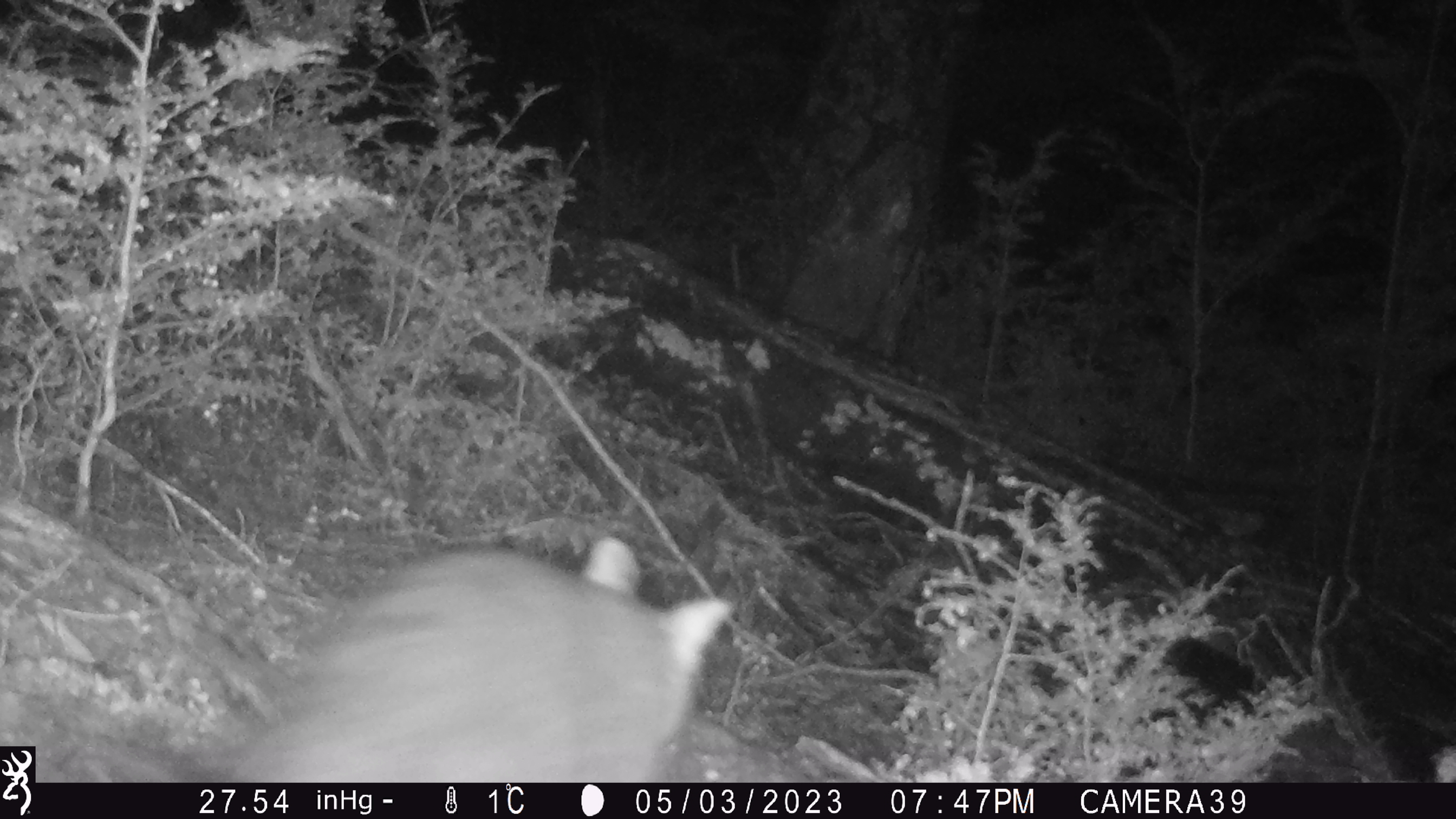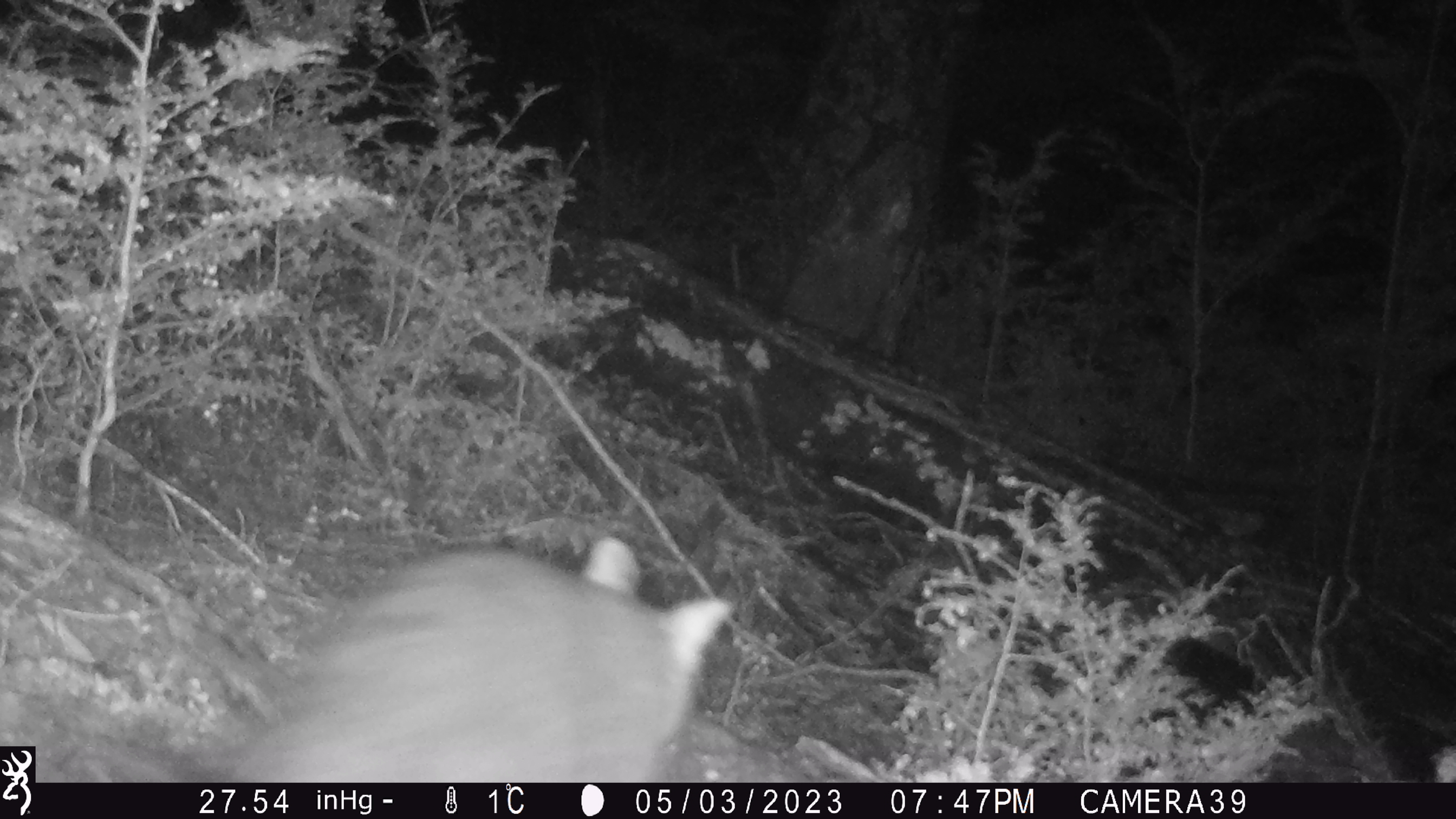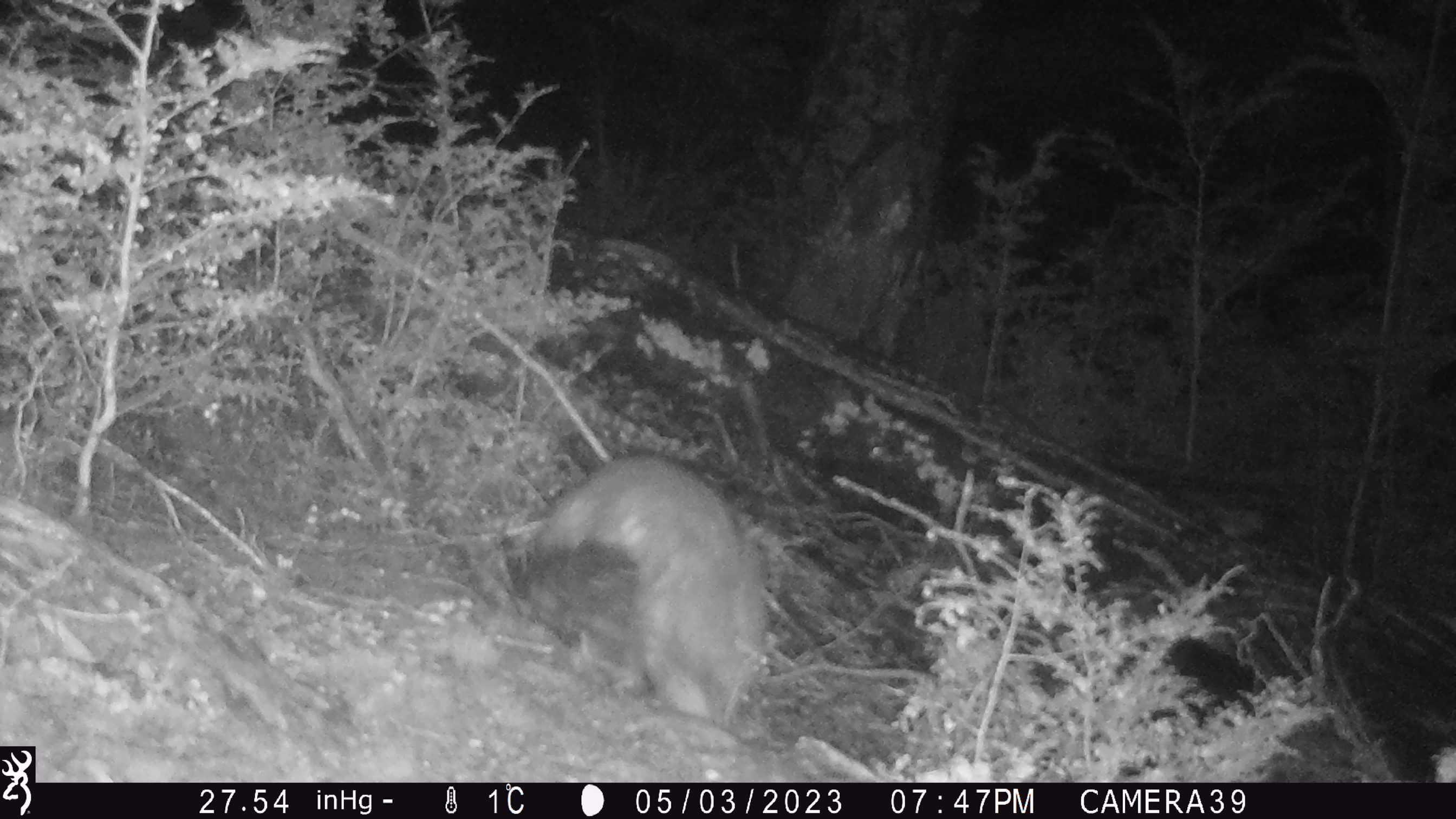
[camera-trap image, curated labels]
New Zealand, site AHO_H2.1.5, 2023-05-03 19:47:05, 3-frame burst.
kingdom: Animalia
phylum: Chordata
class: Mammalia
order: Diprotodontia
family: Phalangeridae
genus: Trichosurus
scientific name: Trichosurus vulpecula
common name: common brushtail possum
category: possum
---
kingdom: Animalia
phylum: Chordata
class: Mammalia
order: Carnivora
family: Mustelidae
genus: Mustela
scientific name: Mustela erminea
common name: stoat